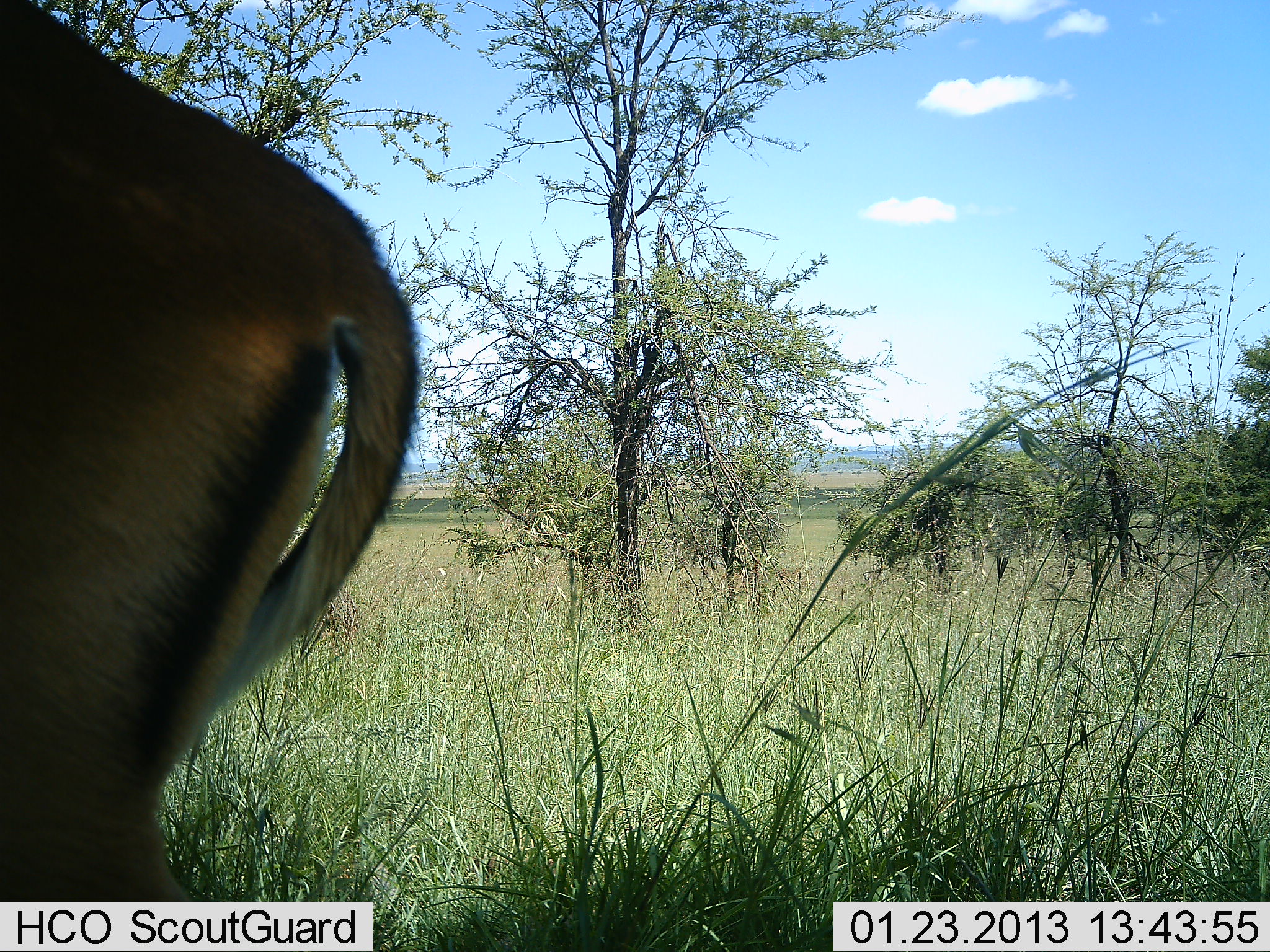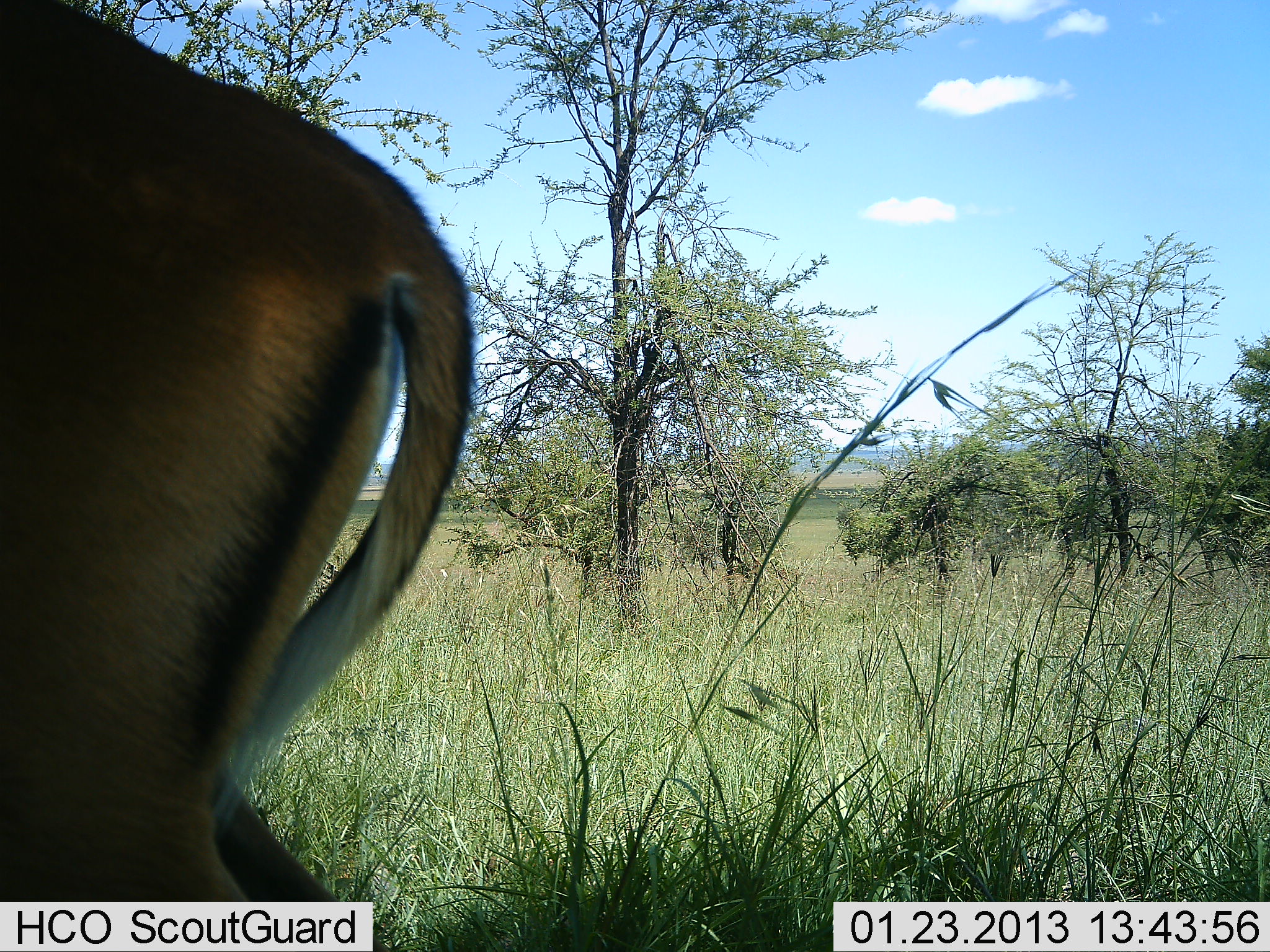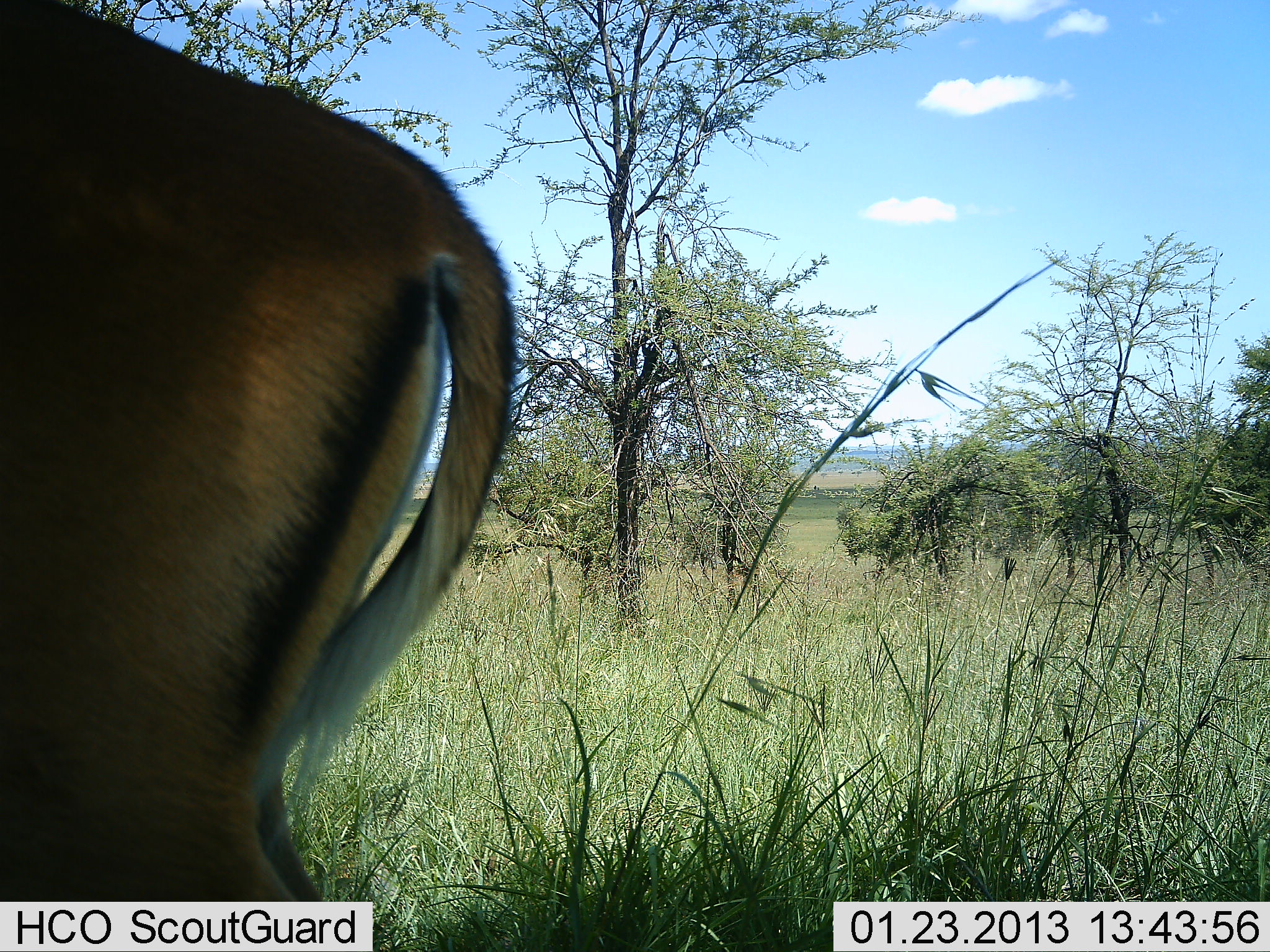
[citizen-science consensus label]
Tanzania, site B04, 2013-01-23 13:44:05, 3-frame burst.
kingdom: Animalia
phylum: Chordata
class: Mammalia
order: Artiodactyla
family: Bovidae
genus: Aepyceros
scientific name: Aepyceros melampus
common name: impala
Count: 1.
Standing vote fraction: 73%.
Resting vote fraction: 0%.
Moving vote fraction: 27%.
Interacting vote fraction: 0%.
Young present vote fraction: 0%.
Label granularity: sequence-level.